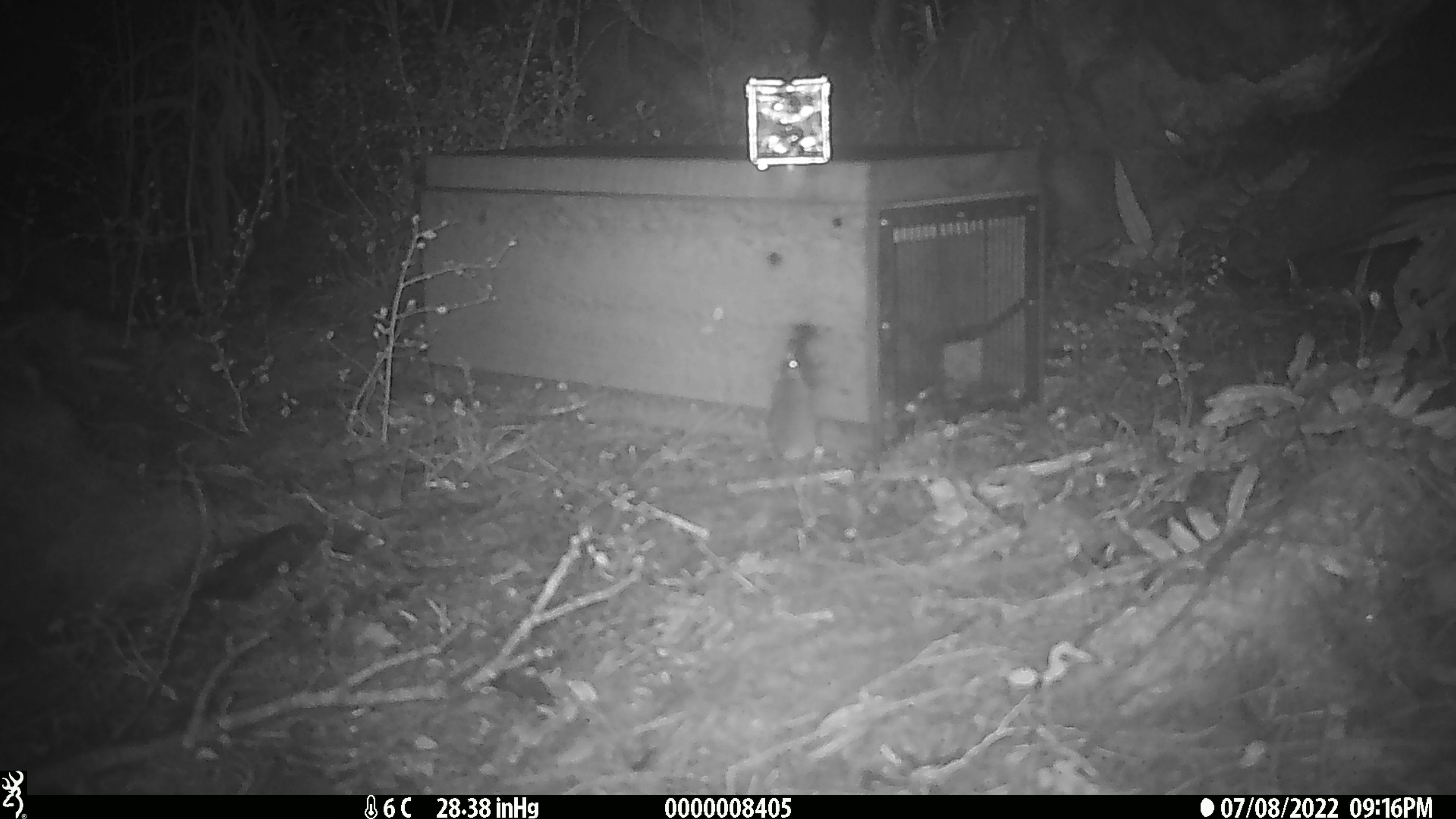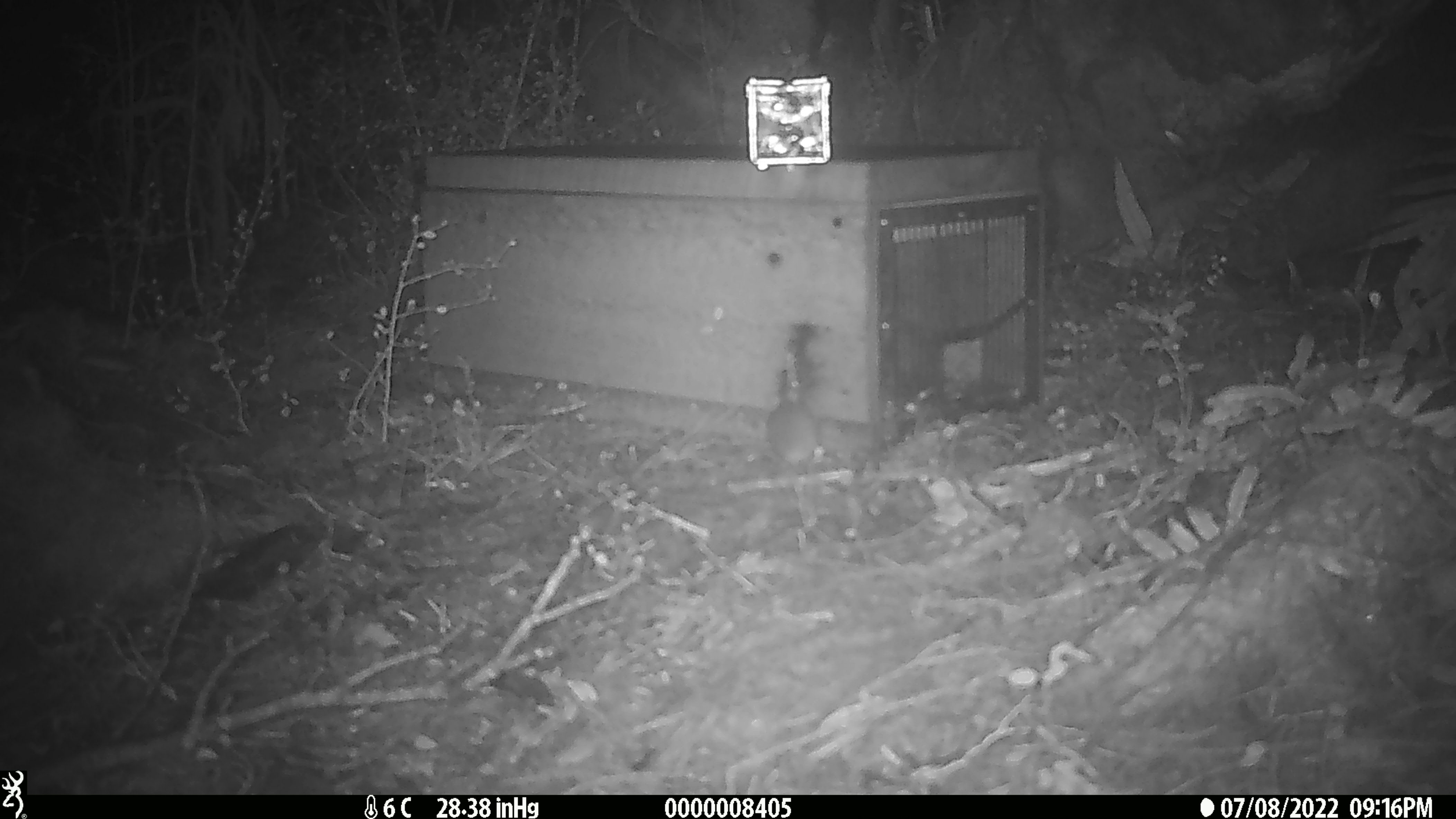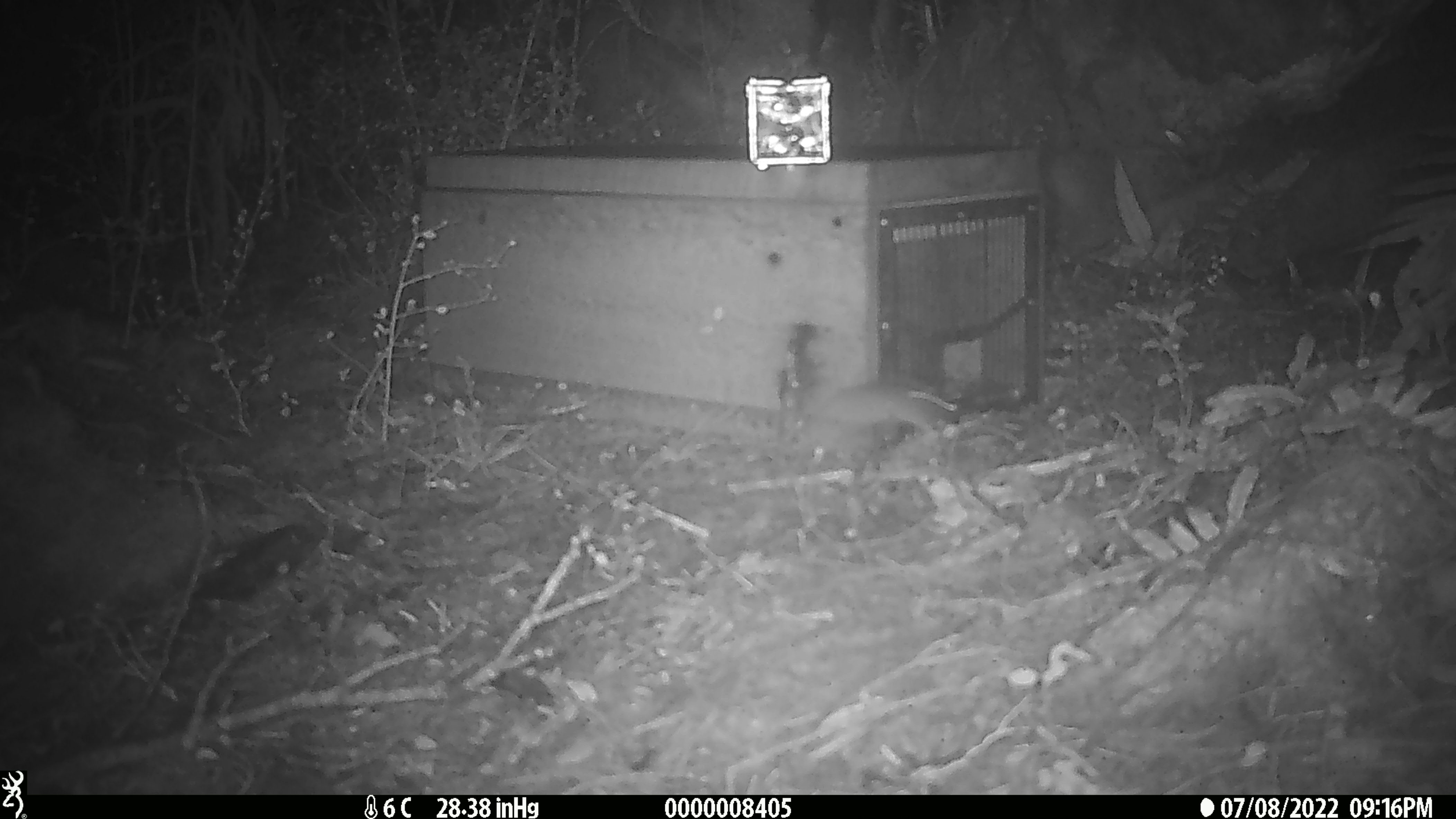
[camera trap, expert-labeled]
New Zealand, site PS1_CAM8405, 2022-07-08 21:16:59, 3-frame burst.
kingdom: Animalia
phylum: Chordata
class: Mammalia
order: Rodentia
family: Muridae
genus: Mus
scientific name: Mus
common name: mouse